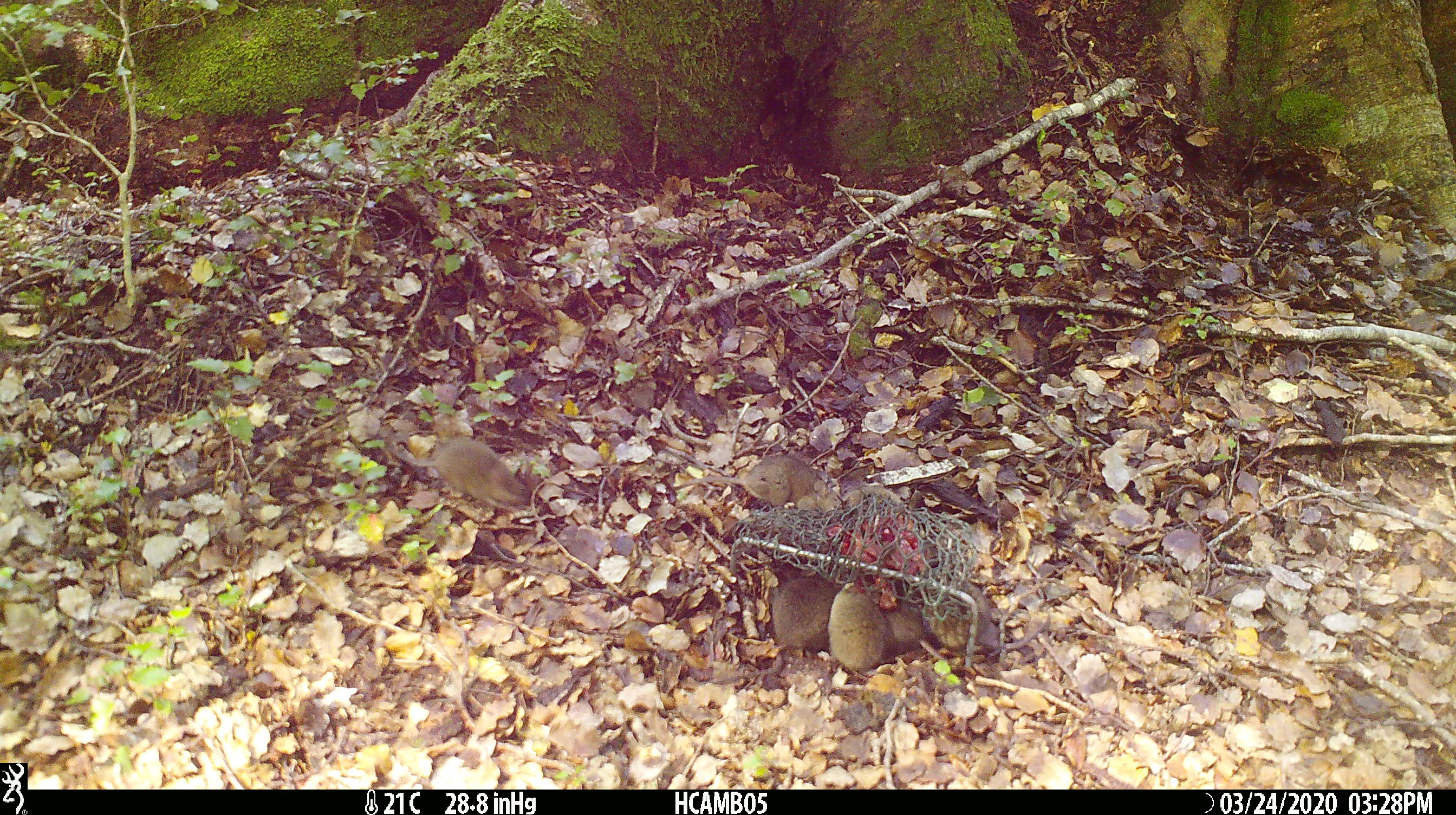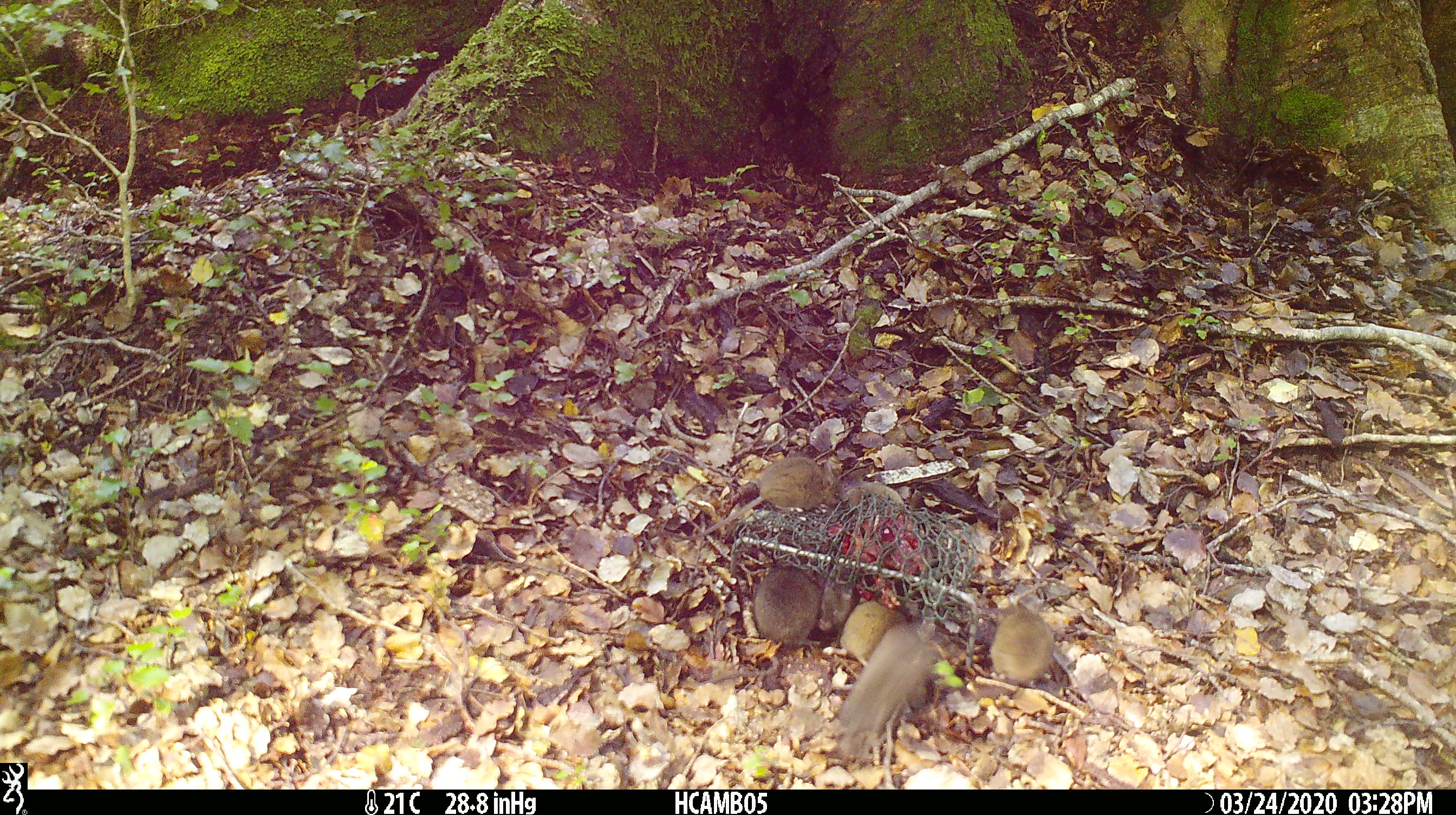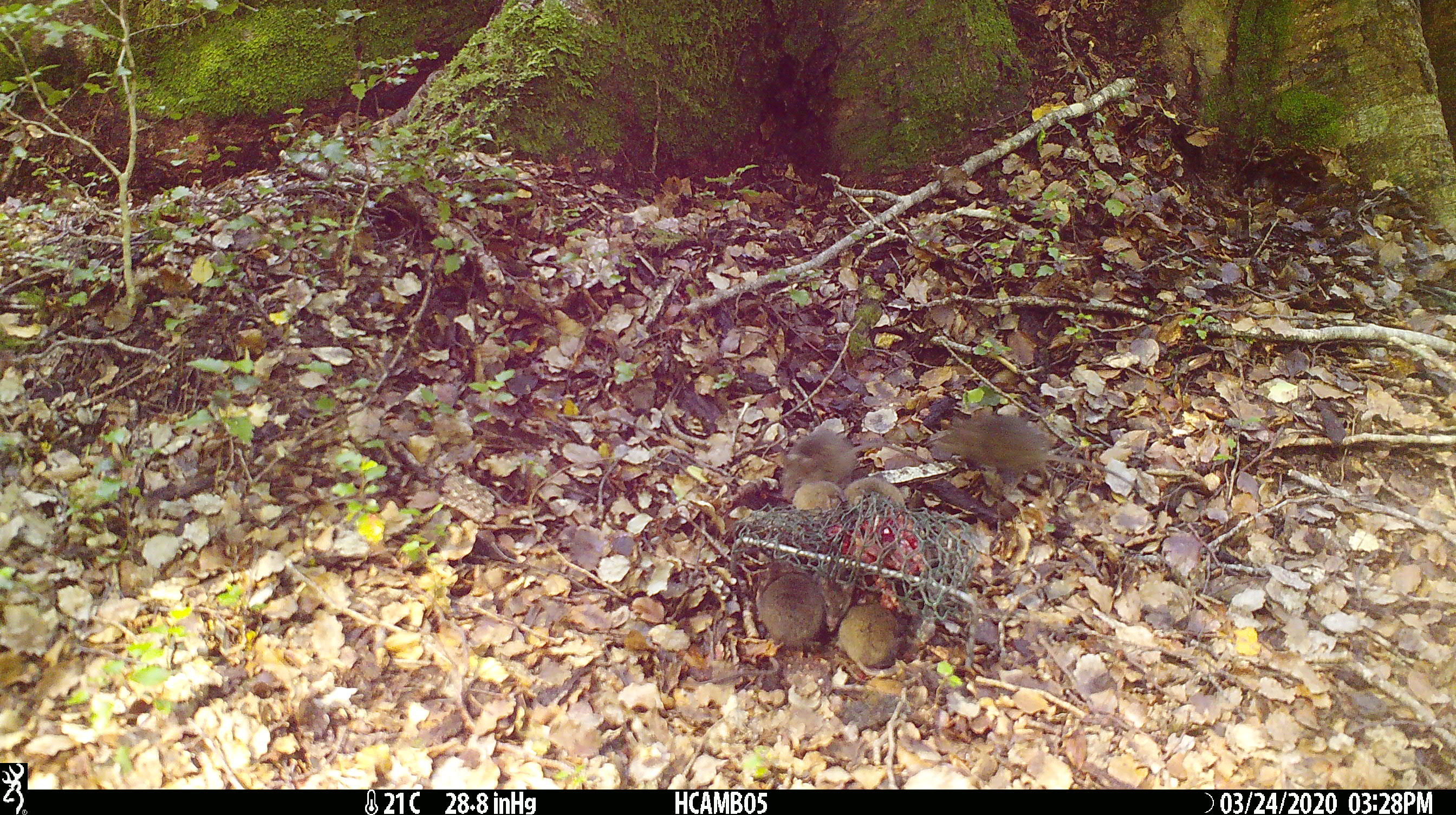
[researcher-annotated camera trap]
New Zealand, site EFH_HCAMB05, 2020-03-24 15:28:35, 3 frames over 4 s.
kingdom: Animalia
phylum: Chordata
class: Mammalia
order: Rodentia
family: Muridae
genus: Mus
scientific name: Mus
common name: mouse